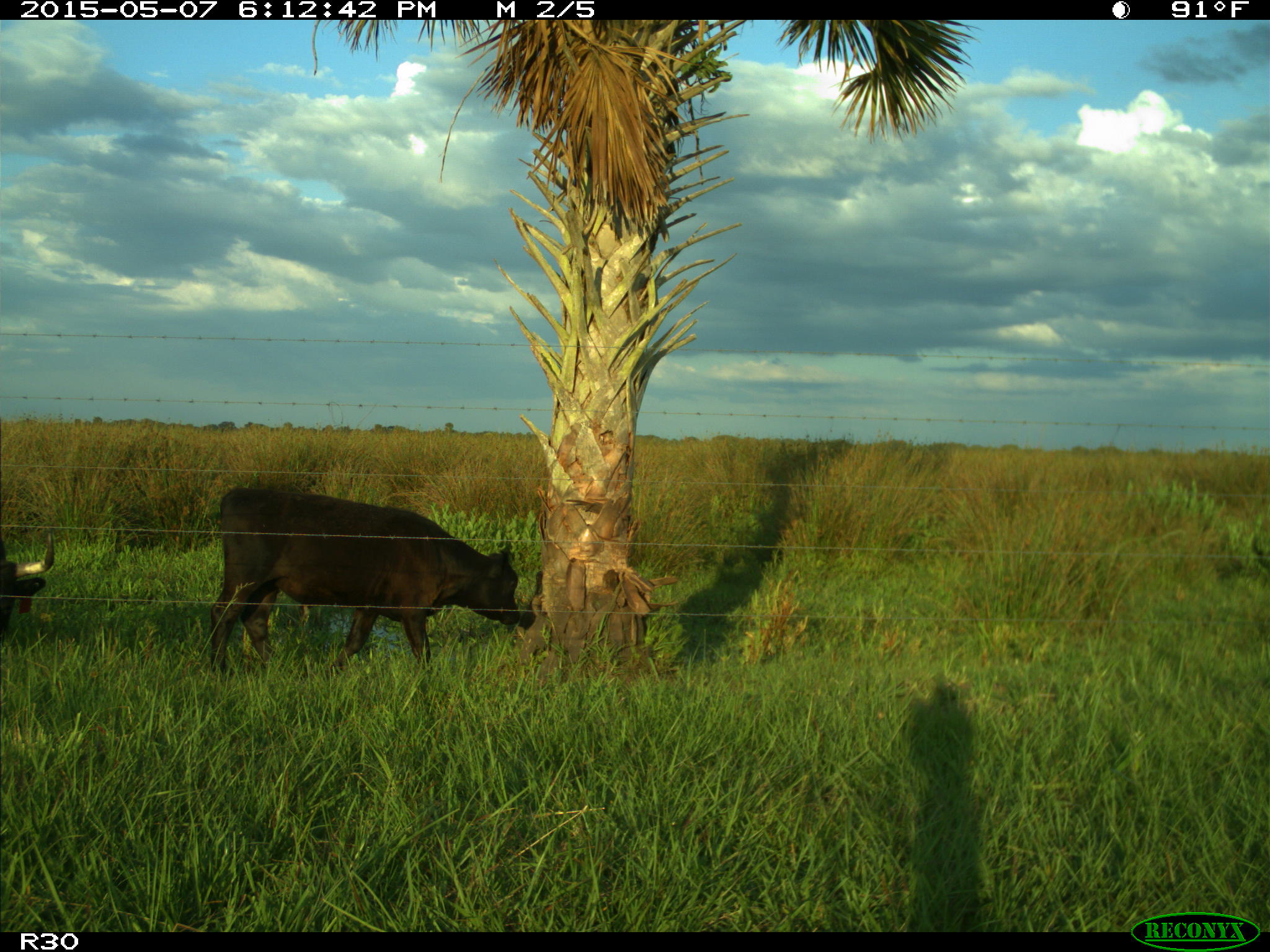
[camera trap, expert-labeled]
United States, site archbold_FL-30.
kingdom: Animalia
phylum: Chordata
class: Mammalia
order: Artiodactyla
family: Bovidae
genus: Bos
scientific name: Bos taurus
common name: domestic cow